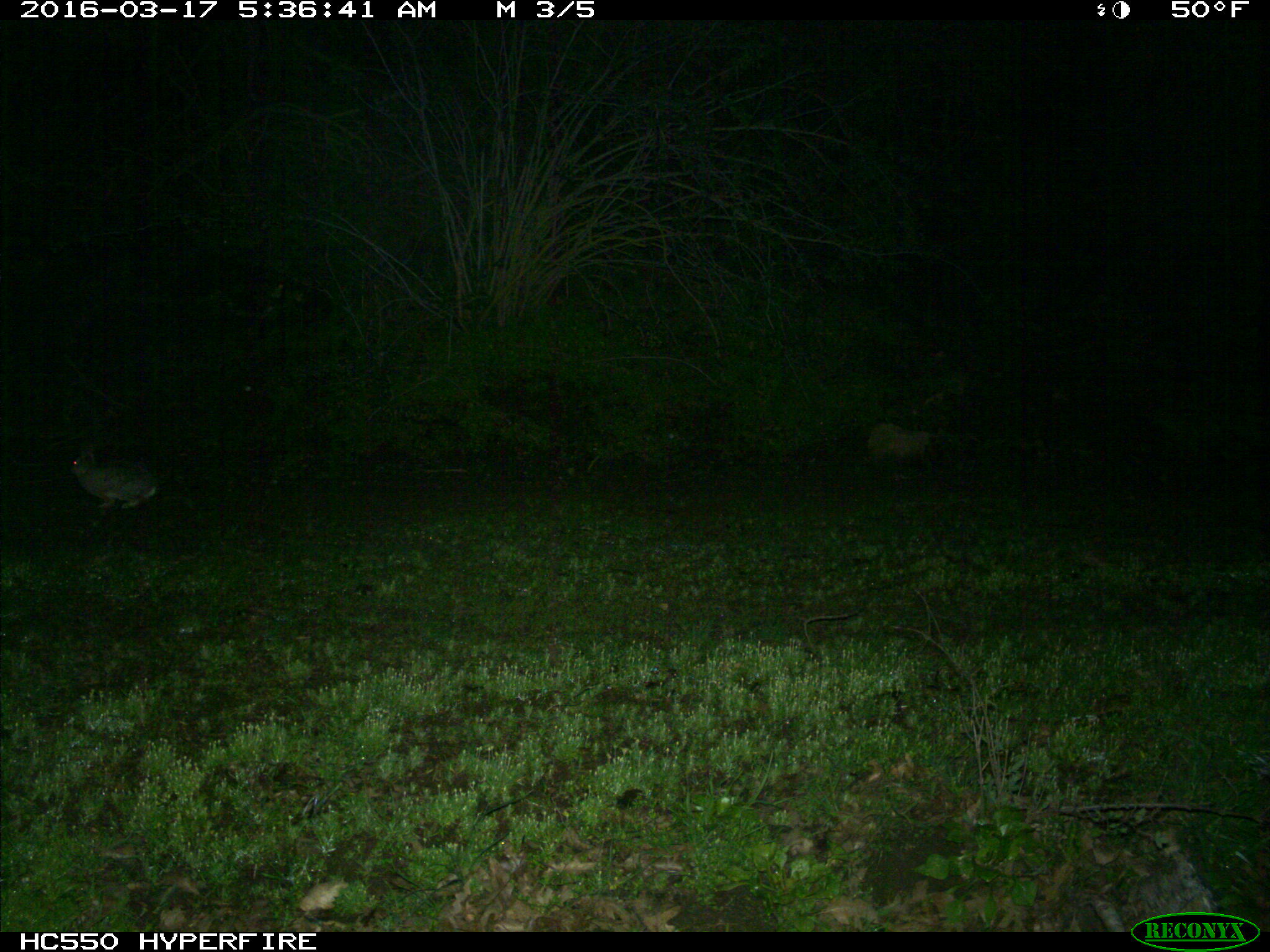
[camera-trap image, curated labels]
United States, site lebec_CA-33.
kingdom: Animalia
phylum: Chordata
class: Mammalia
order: Lagomorpha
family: Leporidae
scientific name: Leporidae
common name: rabbits and hares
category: unidentified rabbit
Unidentified rabbit (rabbits and hares) (Leporidae).